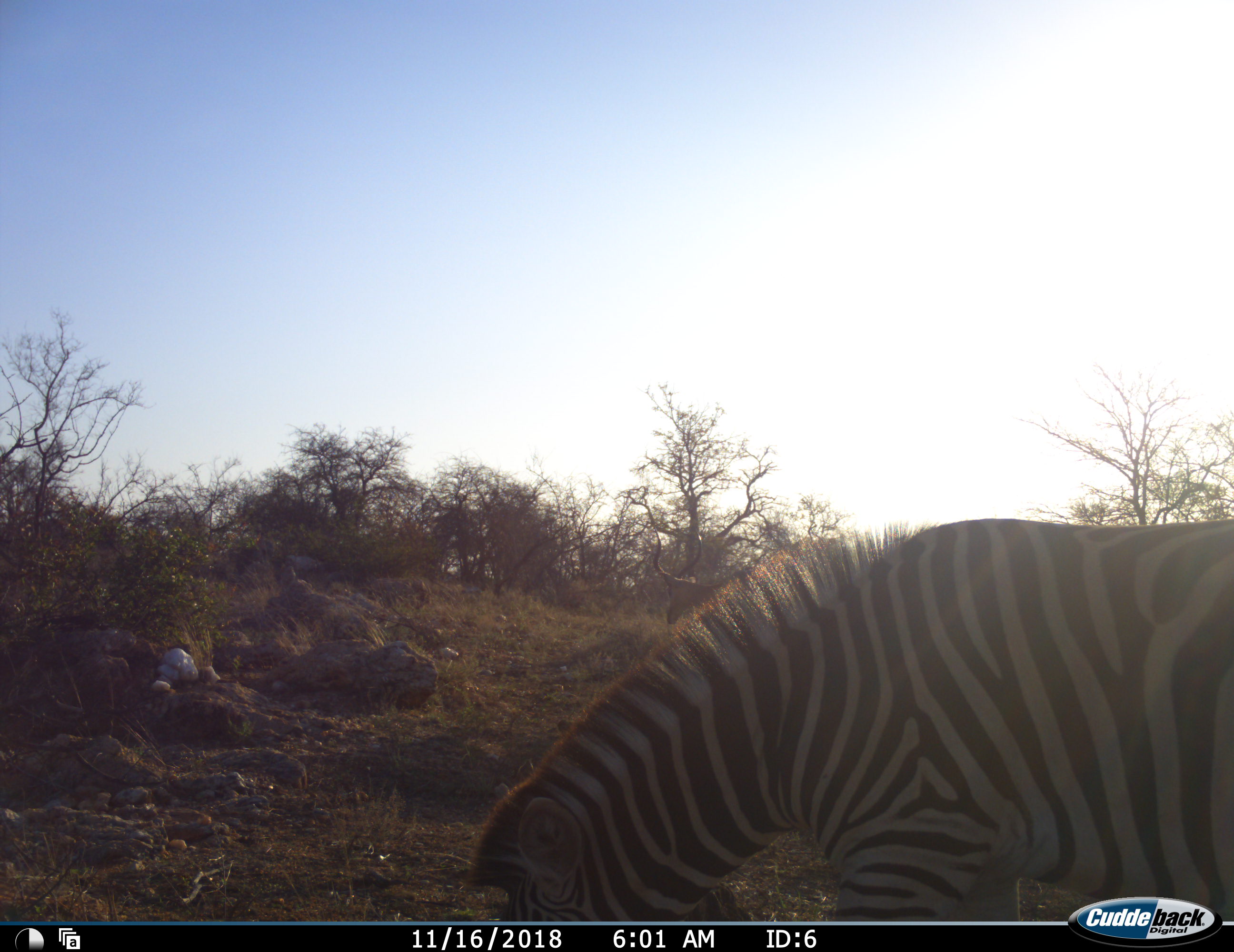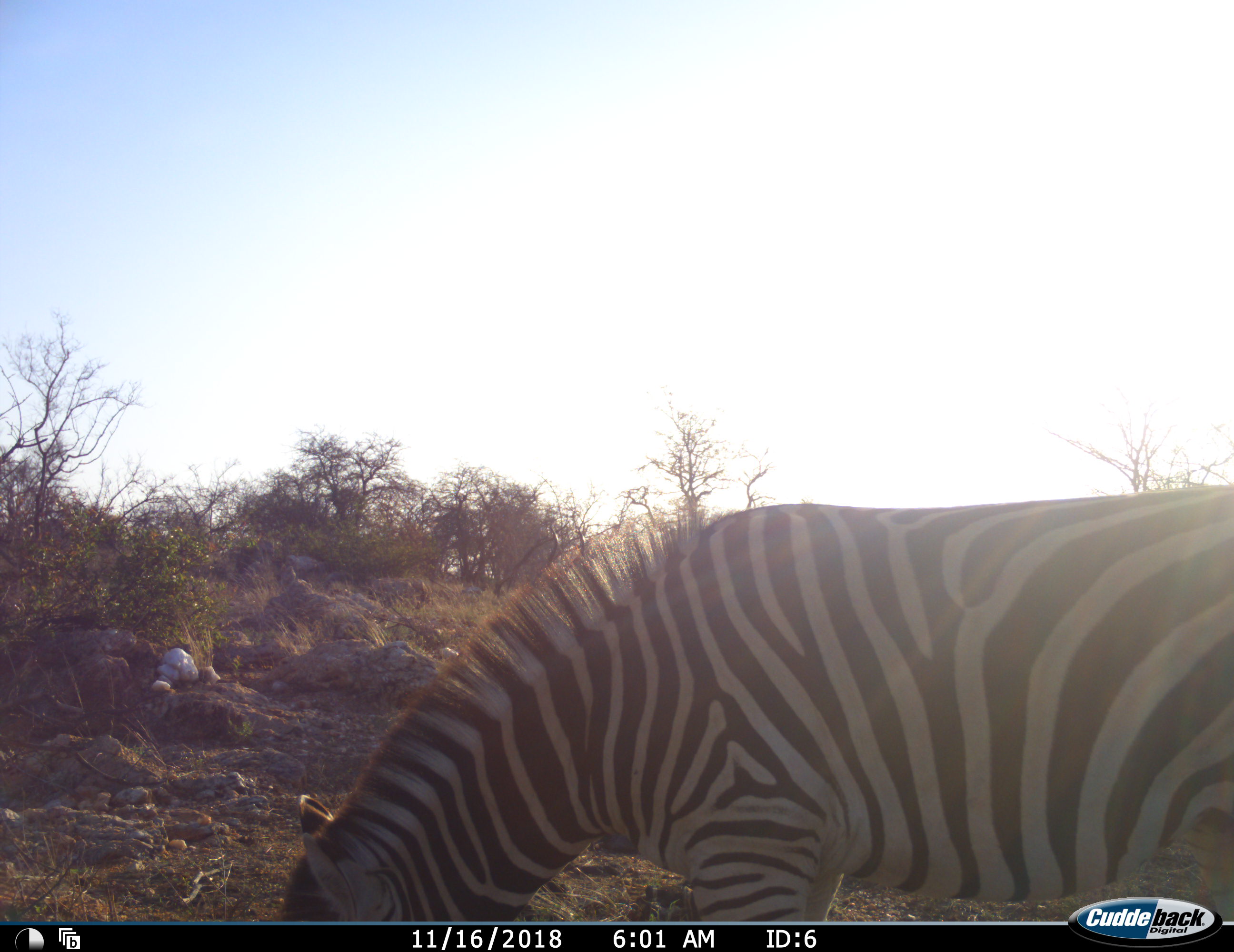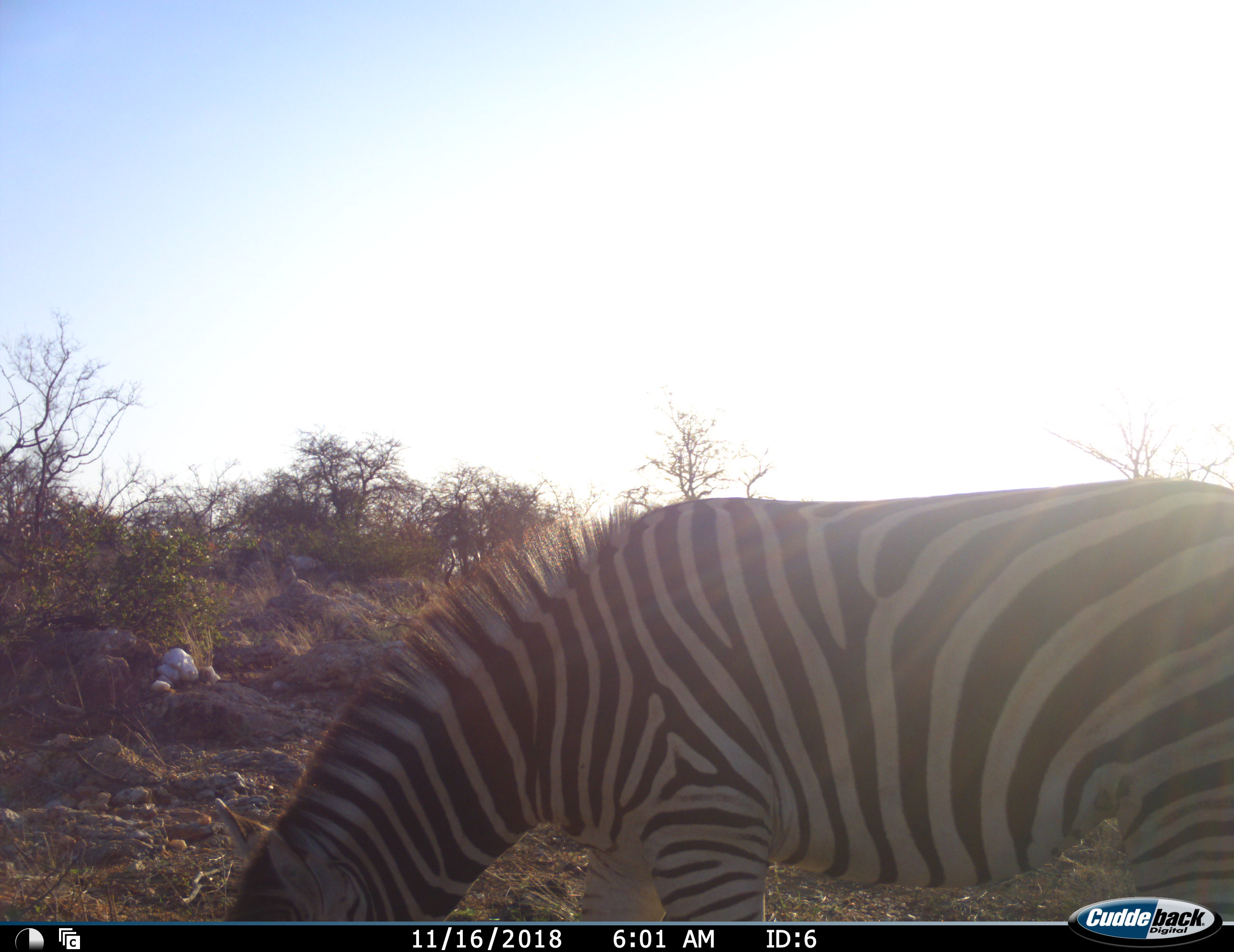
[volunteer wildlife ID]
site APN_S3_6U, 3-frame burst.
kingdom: Animalia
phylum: Chordata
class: Mammalia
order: Perissodactyla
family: Equidae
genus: Equus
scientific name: Equus quagga burchellii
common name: burchell's zebra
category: zebraburchells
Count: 1.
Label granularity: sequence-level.